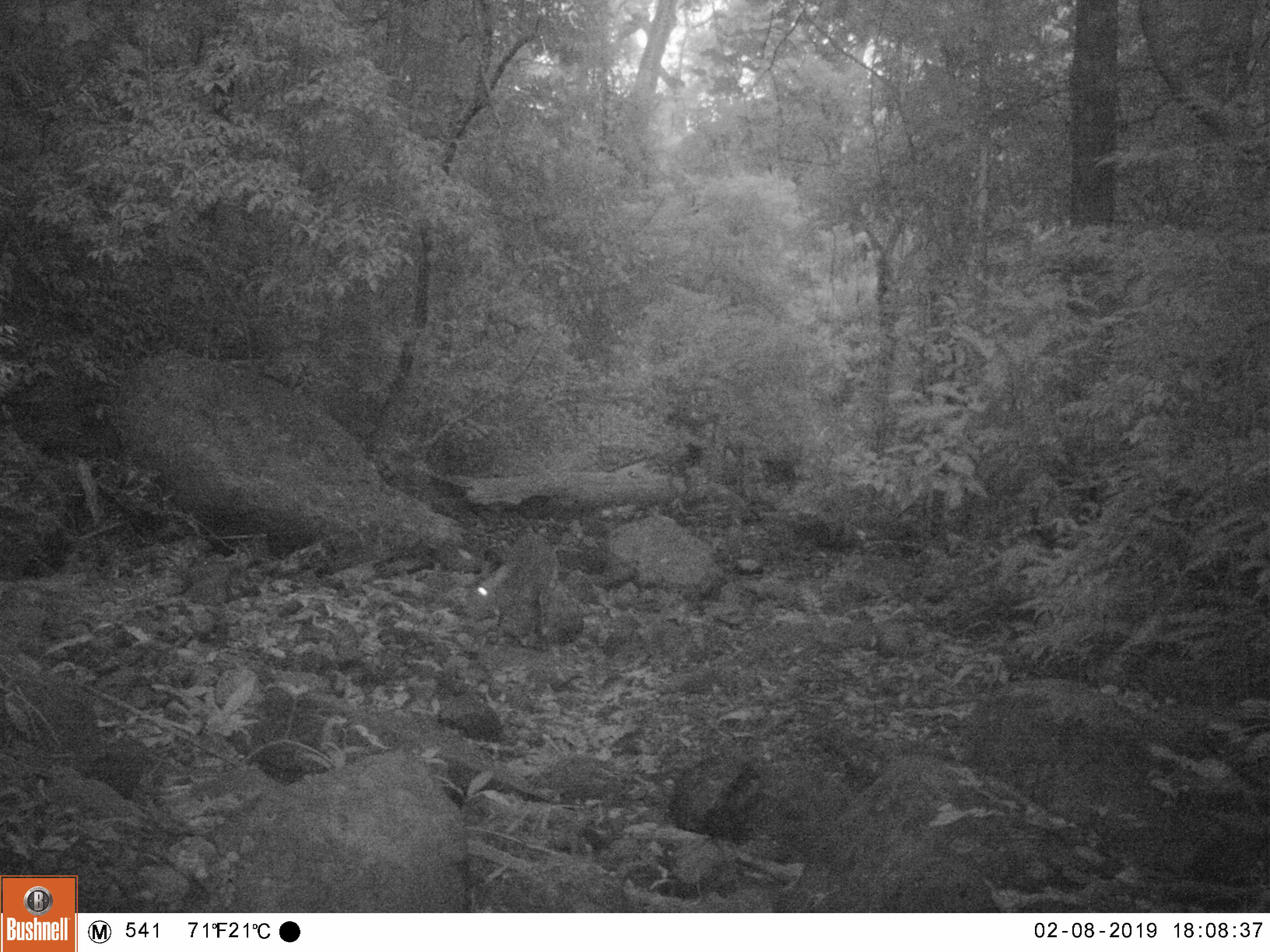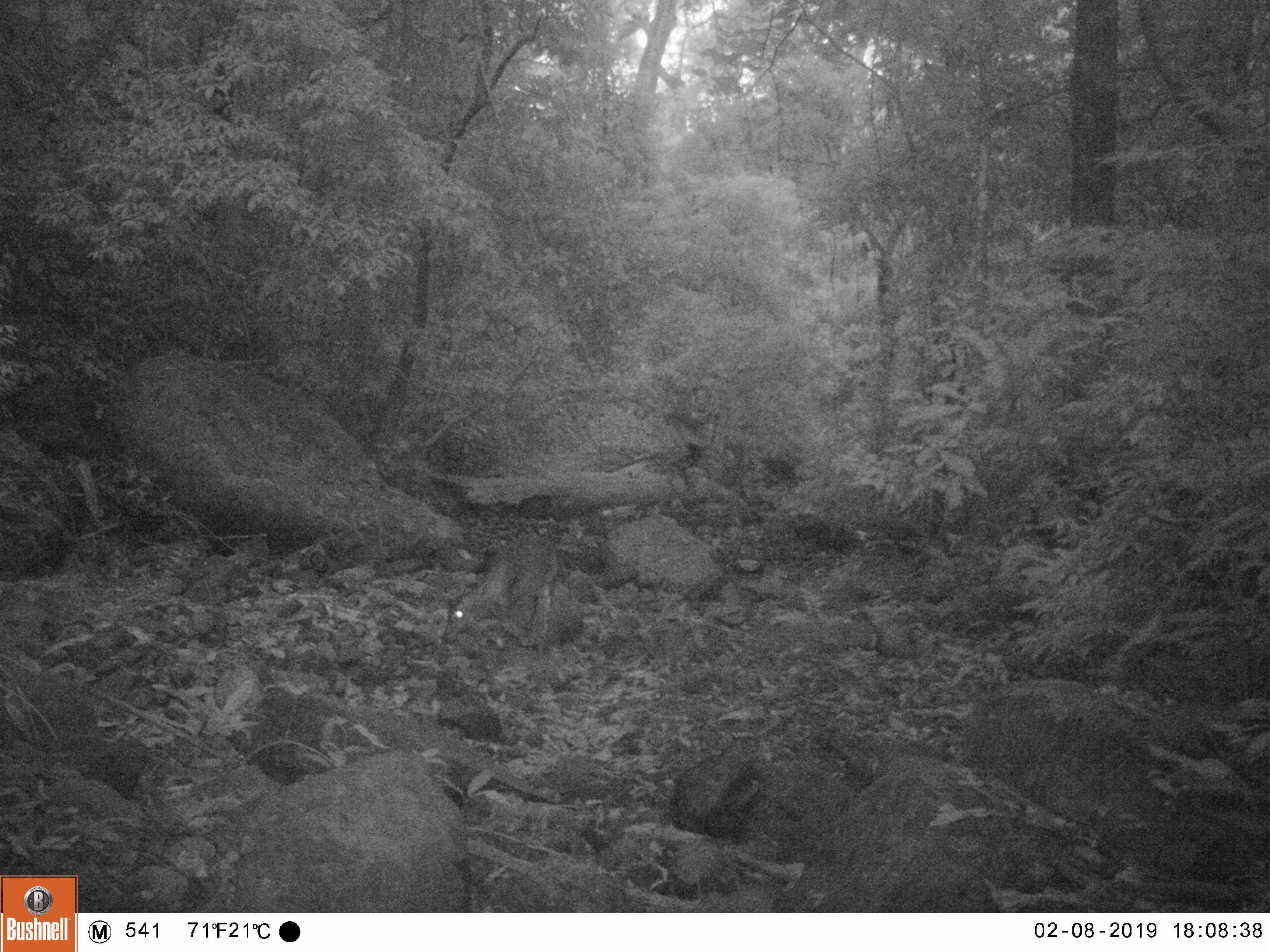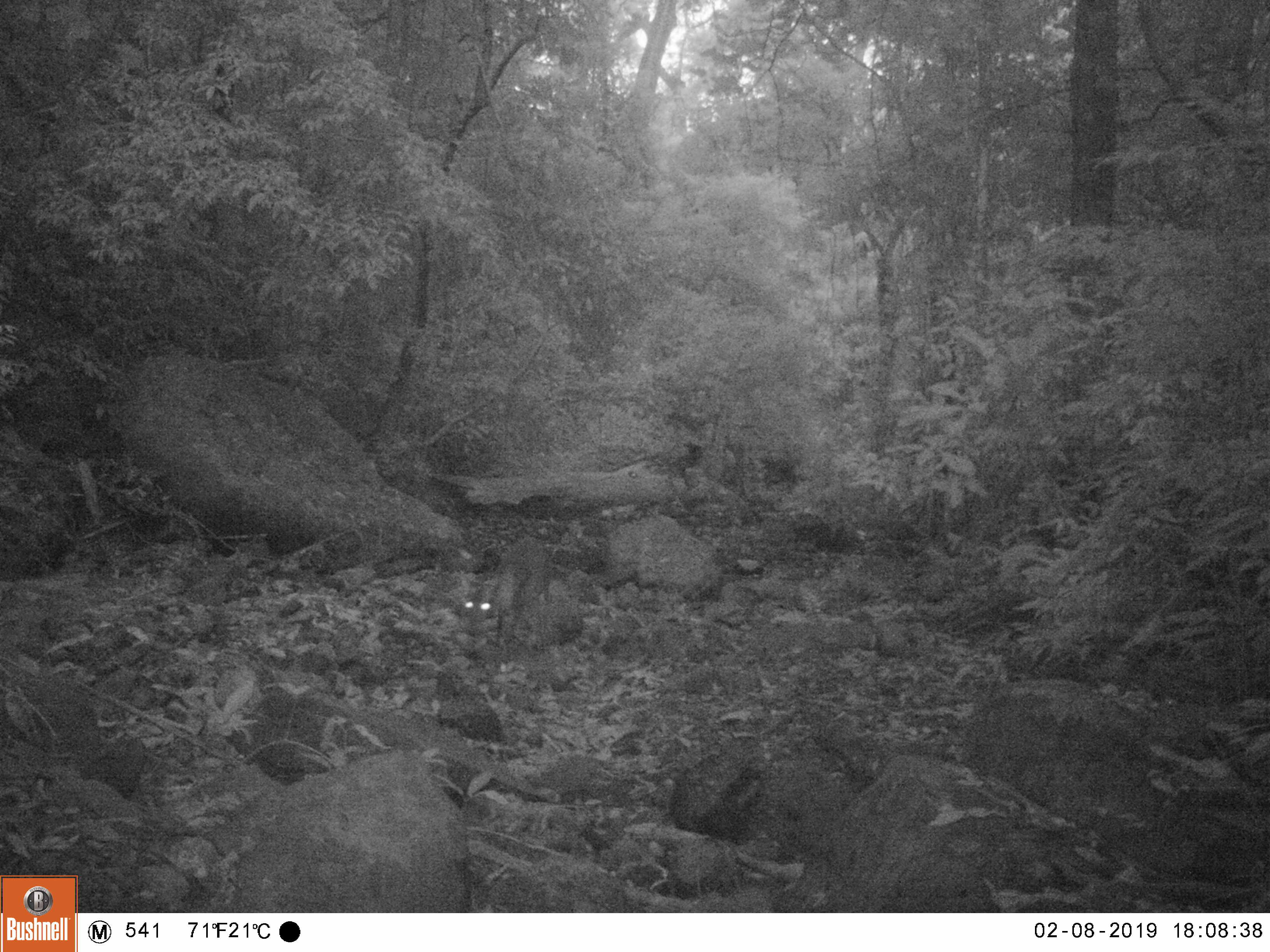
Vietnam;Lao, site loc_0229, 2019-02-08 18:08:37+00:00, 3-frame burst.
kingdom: Animalia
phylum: Chordata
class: Mammalia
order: Artiodactyla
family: Cervidae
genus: Muntiacus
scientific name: Muntiacus vuquangensis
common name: large-antlered muntjac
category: large antlered muntjac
Large antlered muntjac (large-antlered muntjac) (Muntiacus vuquangensis). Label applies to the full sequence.